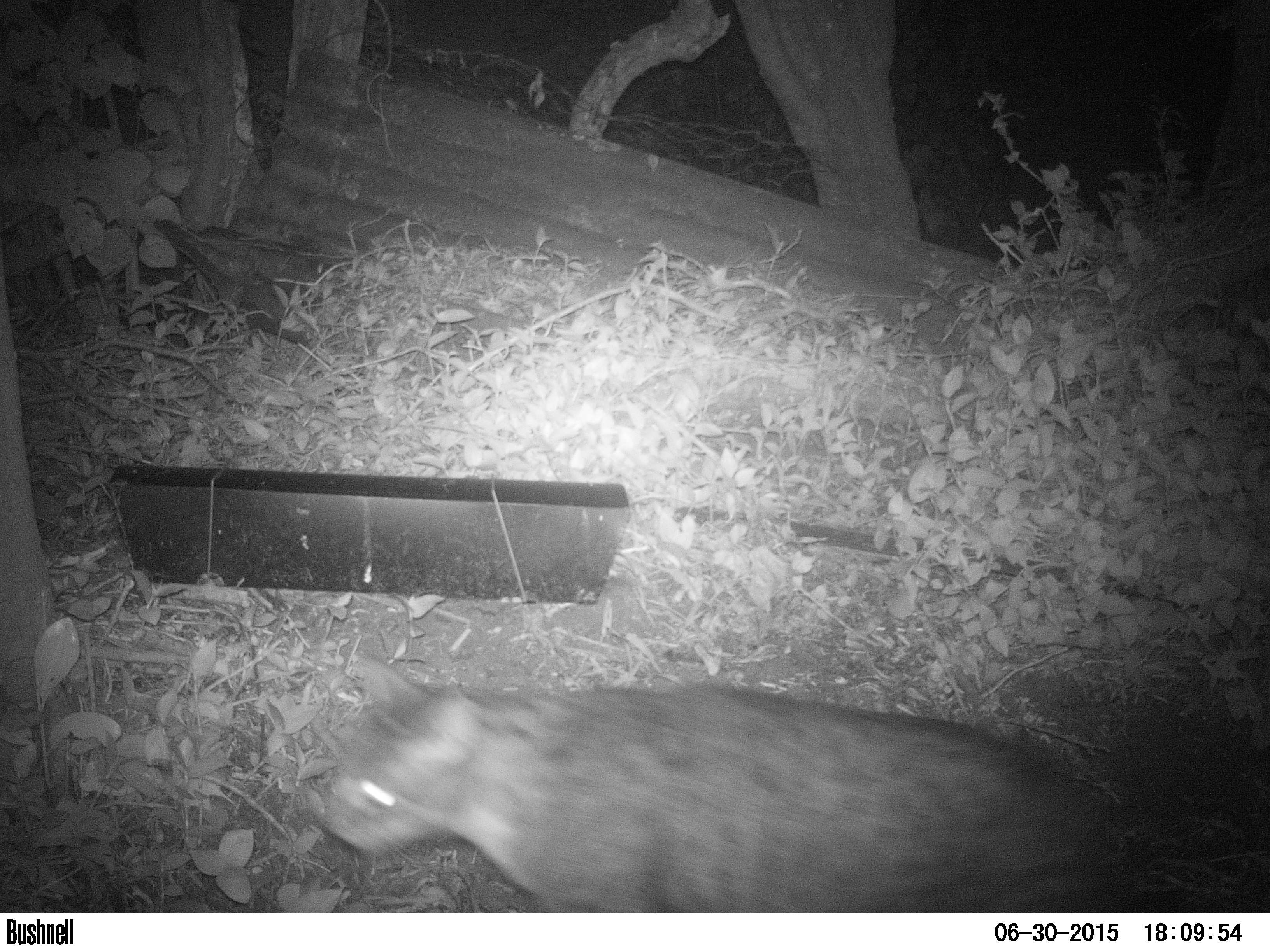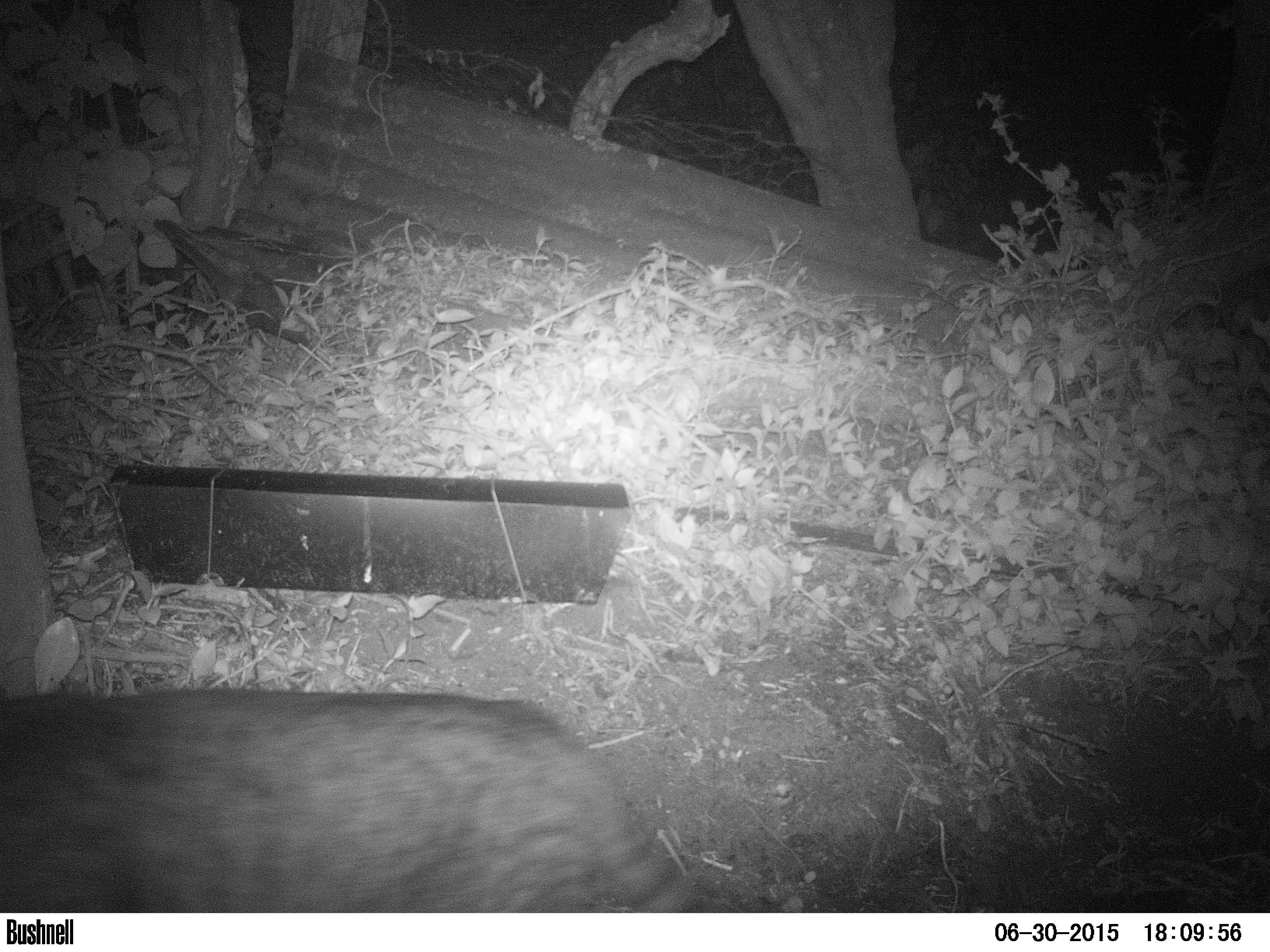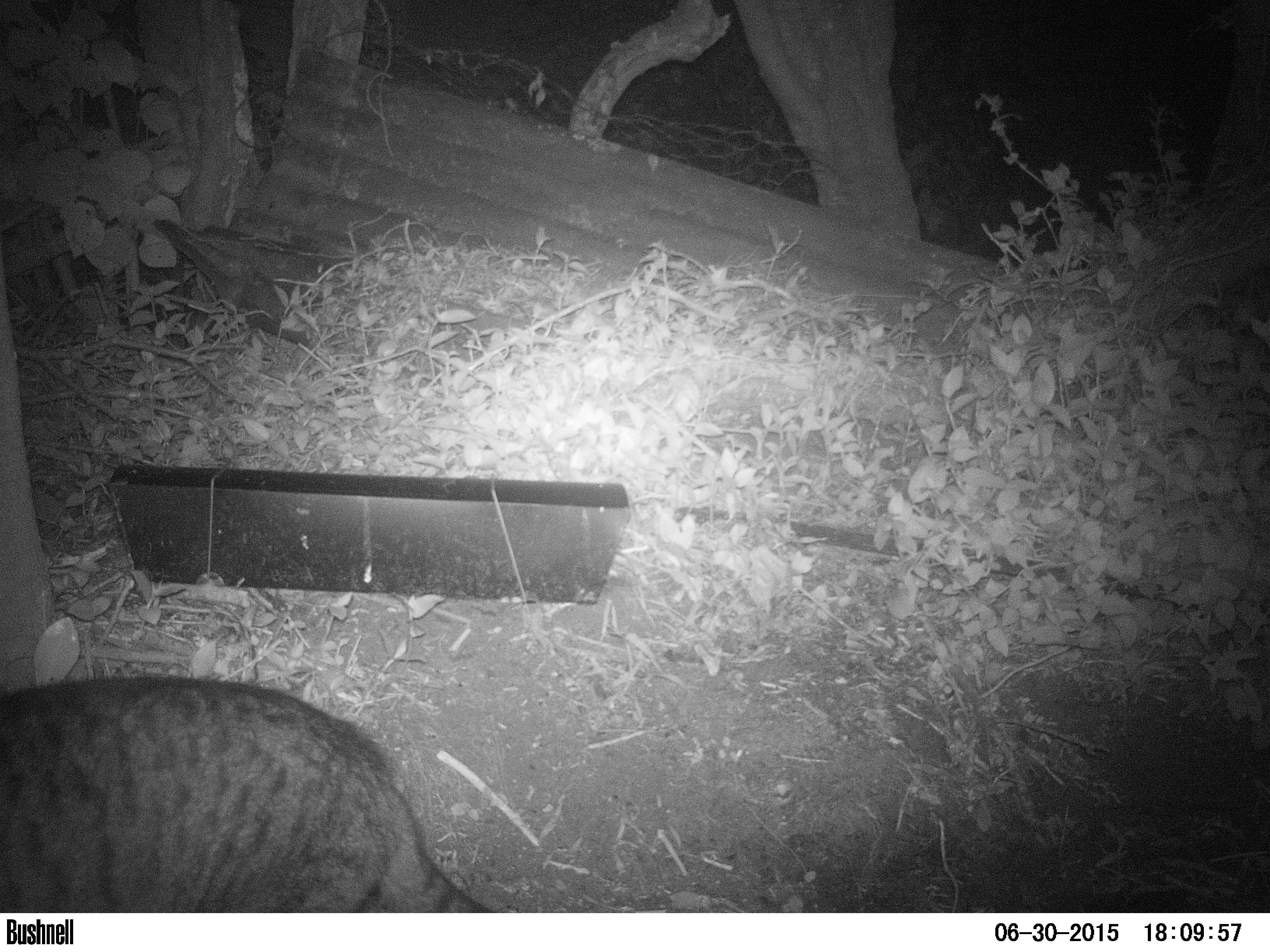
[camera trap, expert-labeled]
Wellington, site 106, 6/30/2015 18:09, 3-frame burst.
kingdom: Animalia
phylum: Chordata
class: Mammalia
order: Carnivora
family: Felidae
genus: Felis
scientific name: Felis catus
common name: cat